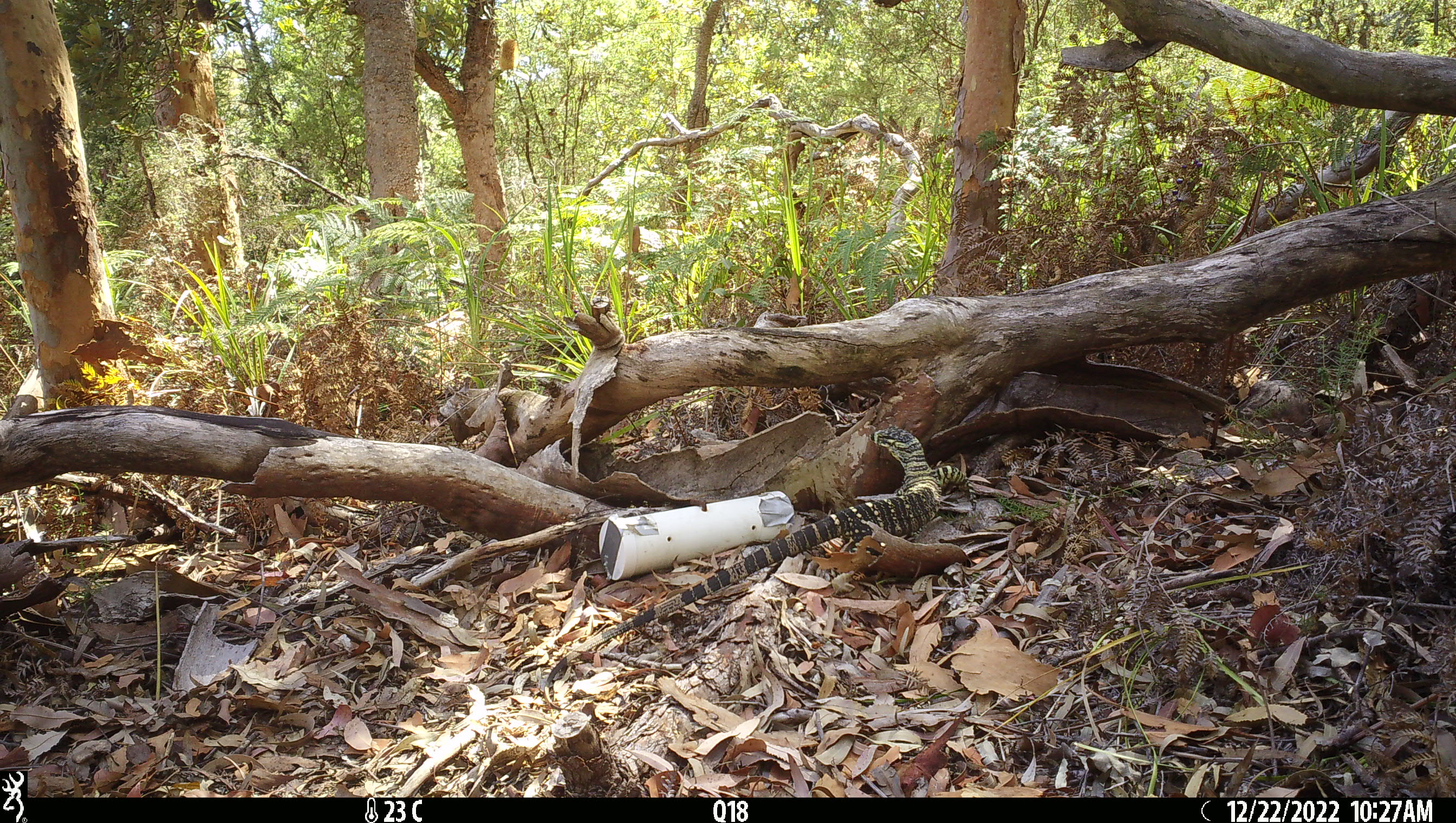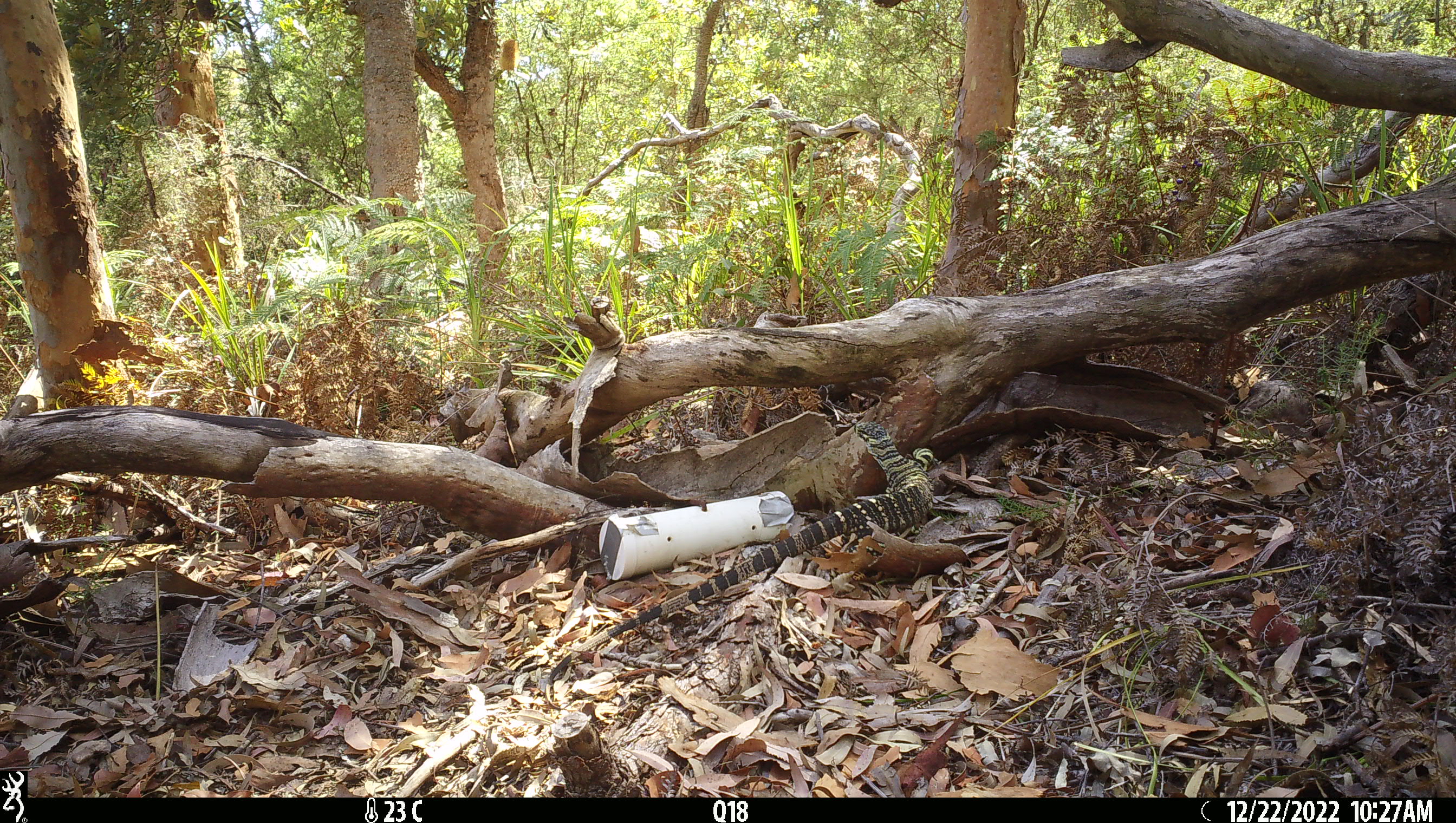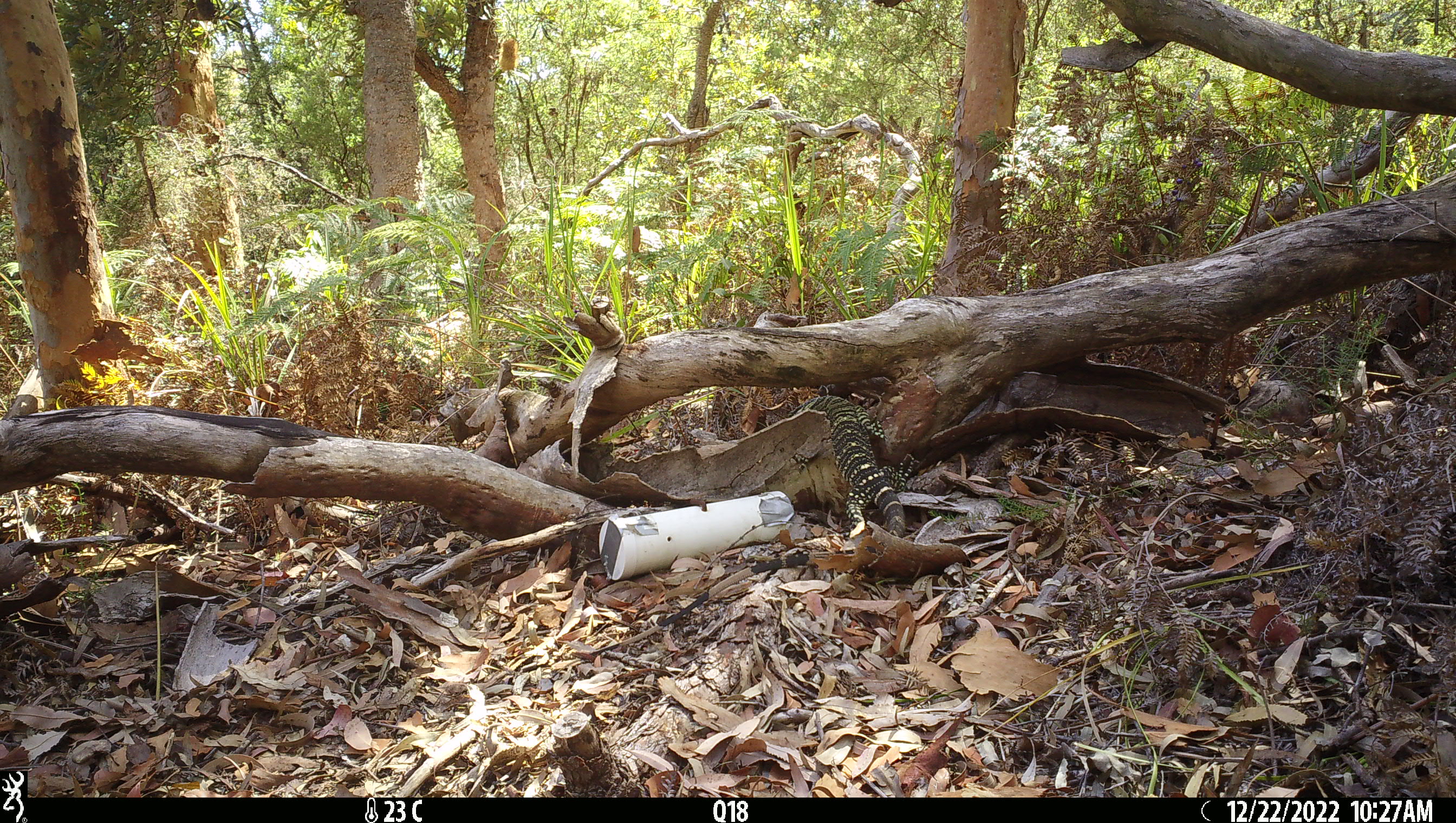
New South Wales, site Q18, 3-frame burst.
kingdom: Animalia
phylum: Chordata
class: Reptilia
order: Squamata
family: Varanidae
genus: Varanus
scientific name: Varanus varius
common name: lace monitor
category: goanna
Goanna (lace monitor) (Varanus varius).